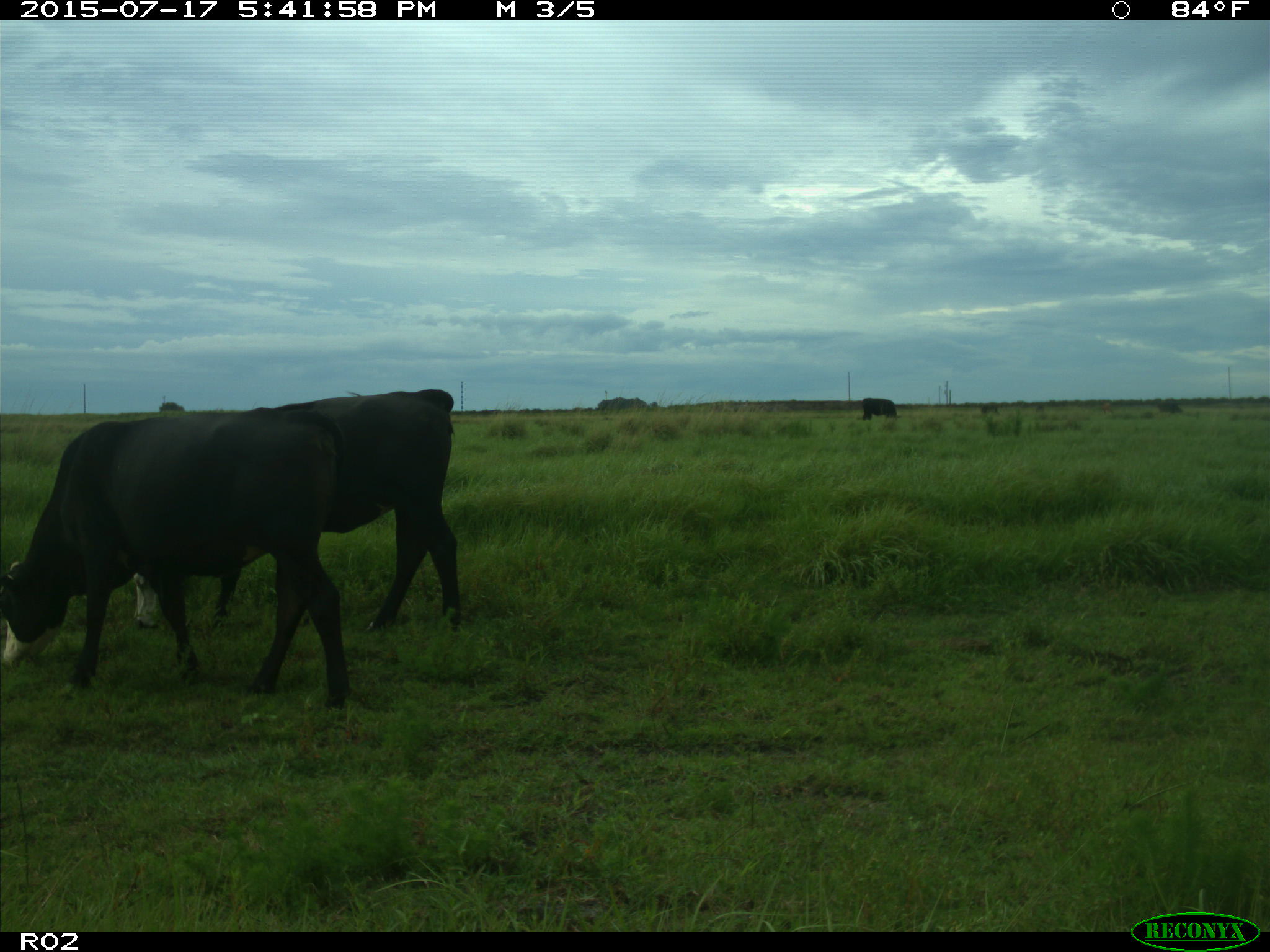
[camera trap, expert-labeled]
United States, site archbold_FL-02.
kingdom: Animalia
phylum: Chordata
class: Mammalia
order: Artiodactyla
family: Bovidae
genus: Bos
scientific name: Bos taurus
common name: domestic cow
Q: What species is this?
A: Bos taurus (domestic cow).